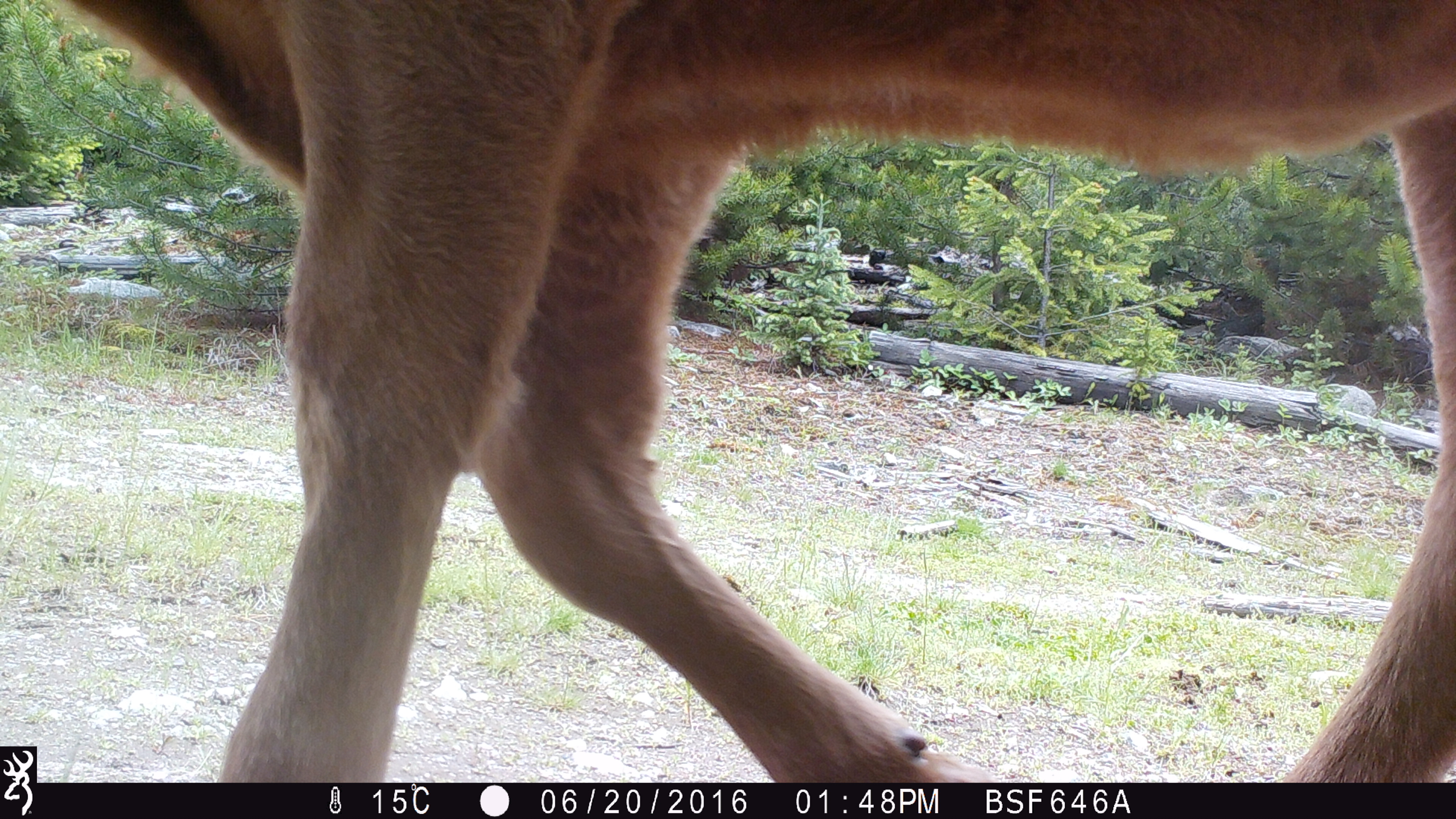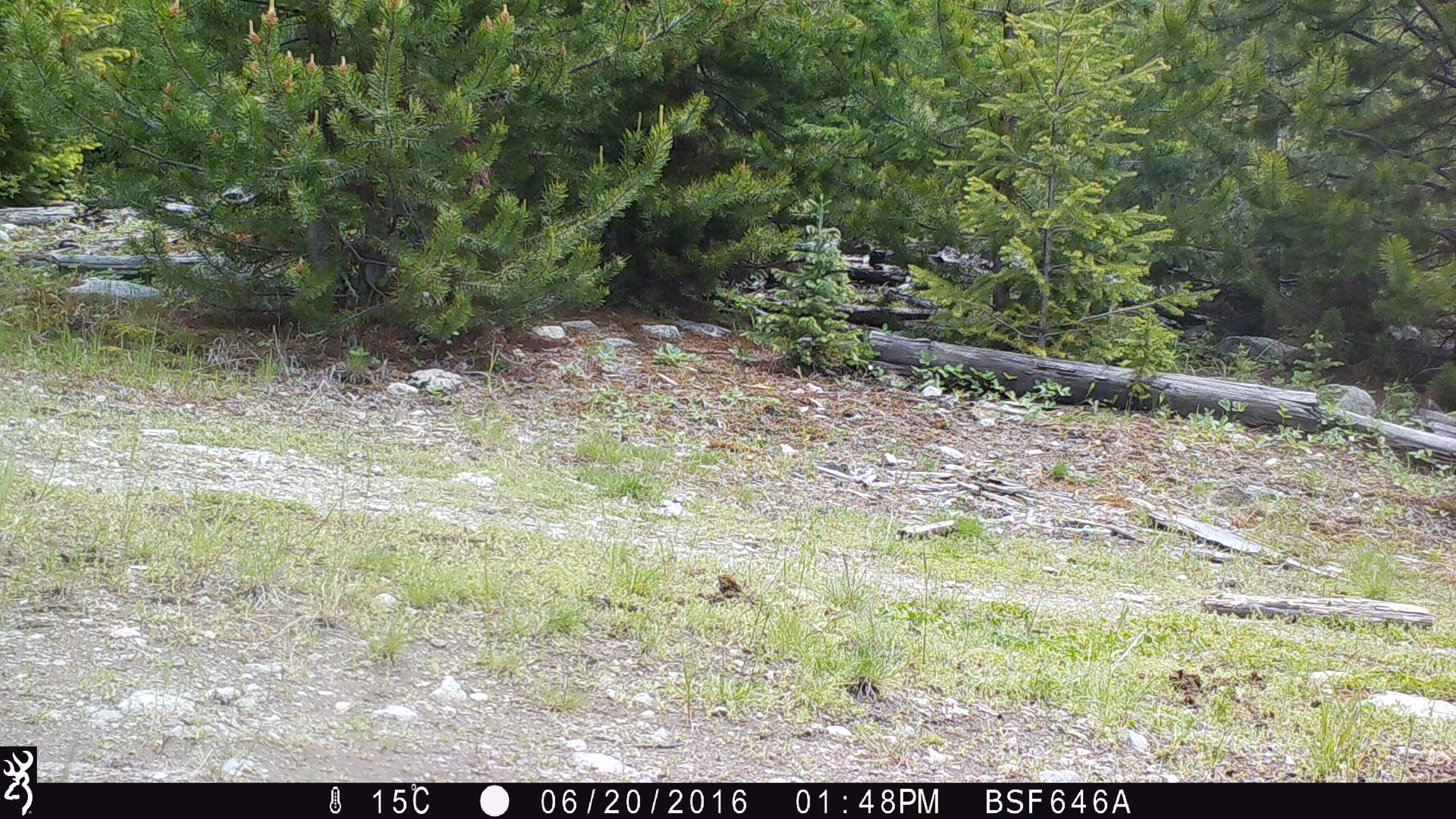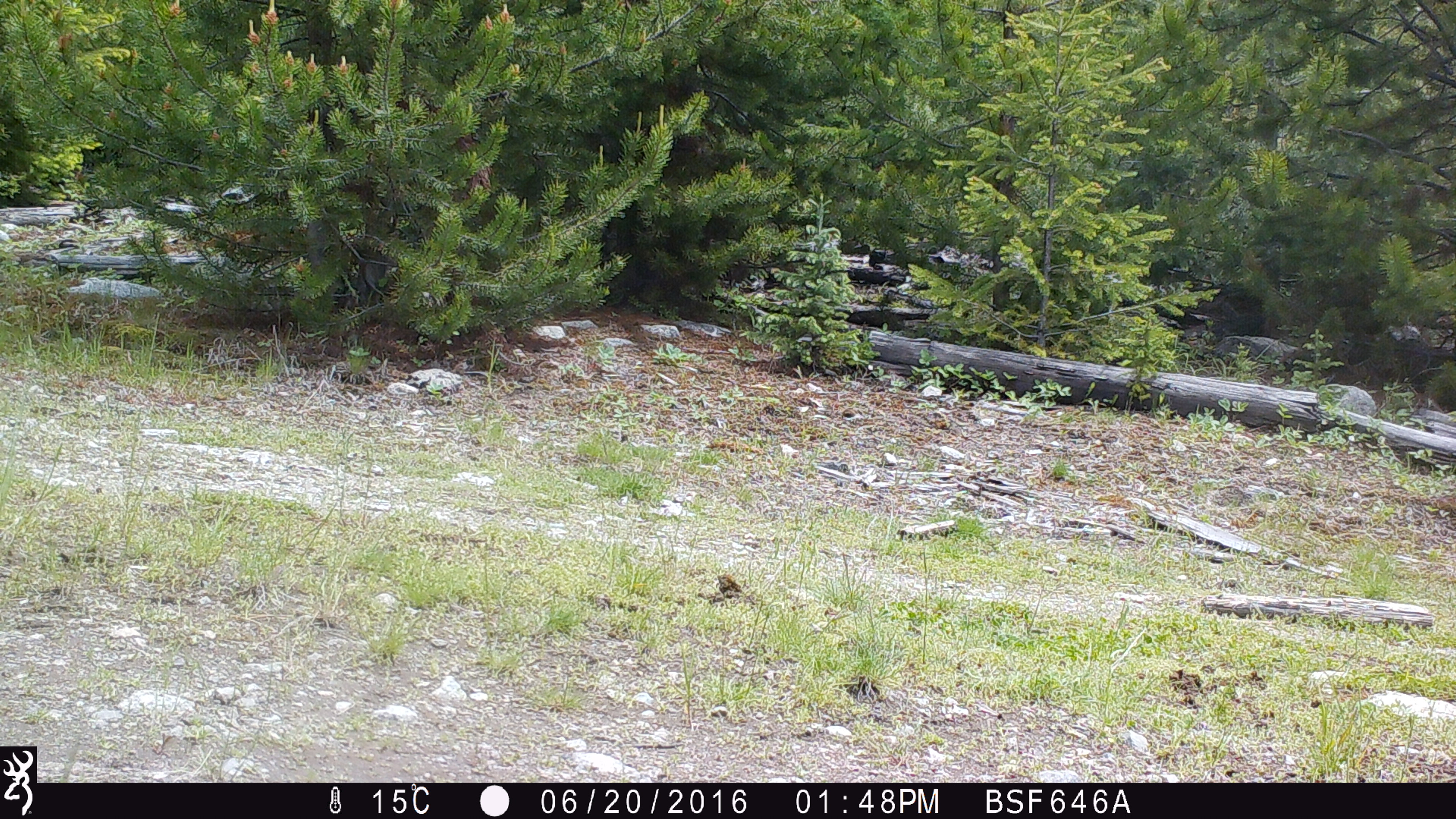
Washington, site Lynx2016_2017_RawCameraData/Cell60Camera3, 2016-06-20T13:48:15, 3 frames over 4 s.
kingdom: Animalia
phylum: Chordata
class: Mammalia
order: Artiodactyla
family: Bovidae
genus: Bos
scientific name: Bos taurus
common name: domestic cattle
Domestic cattle (Bos taurus). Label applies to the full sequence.